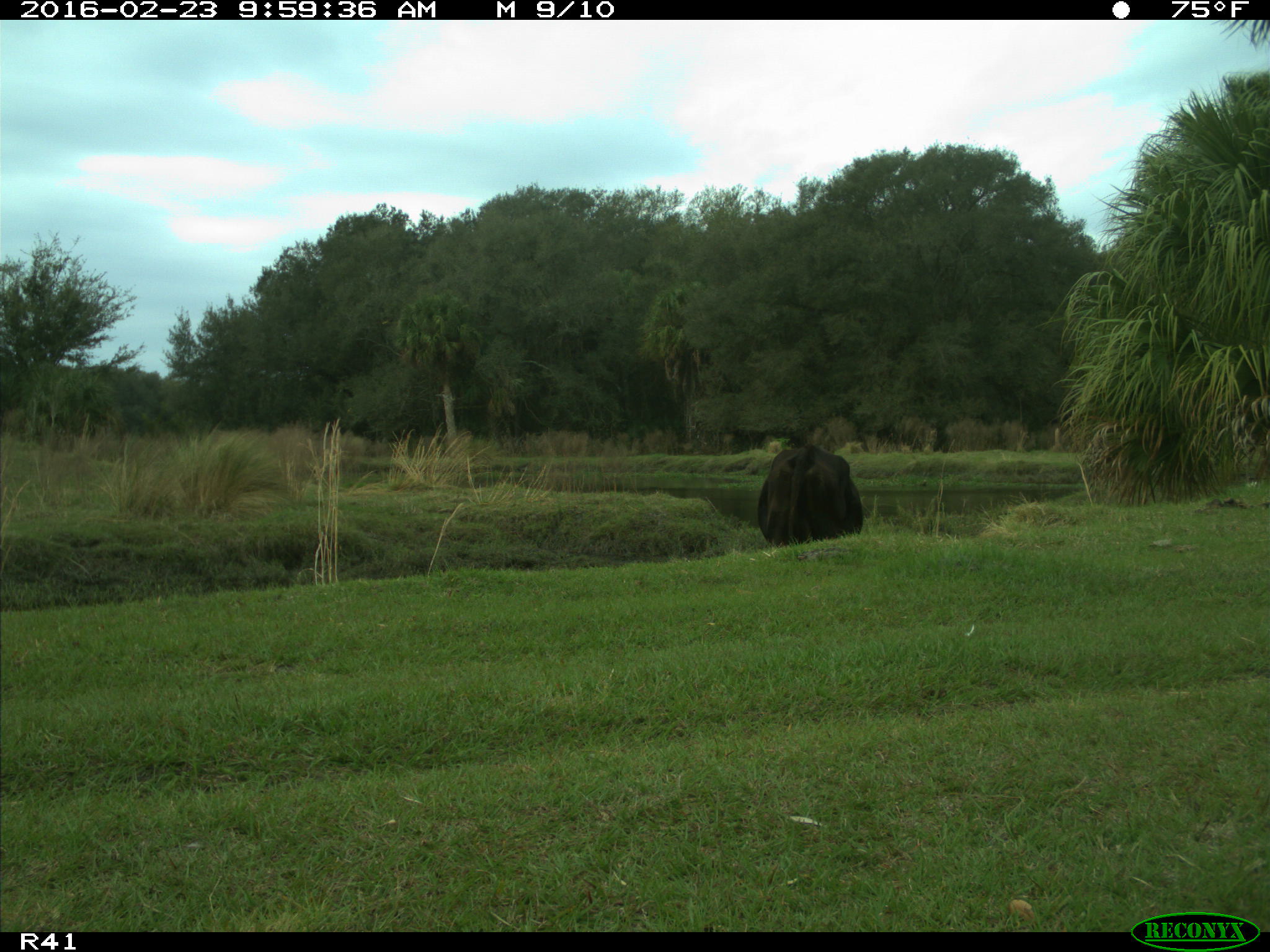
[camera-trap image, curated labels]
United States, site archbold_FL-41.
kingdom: Animalia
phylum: Chordata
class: Mammalia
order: Artiodactyla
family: Bovidae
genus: Bos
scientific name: Bos taurus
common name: domestic cow